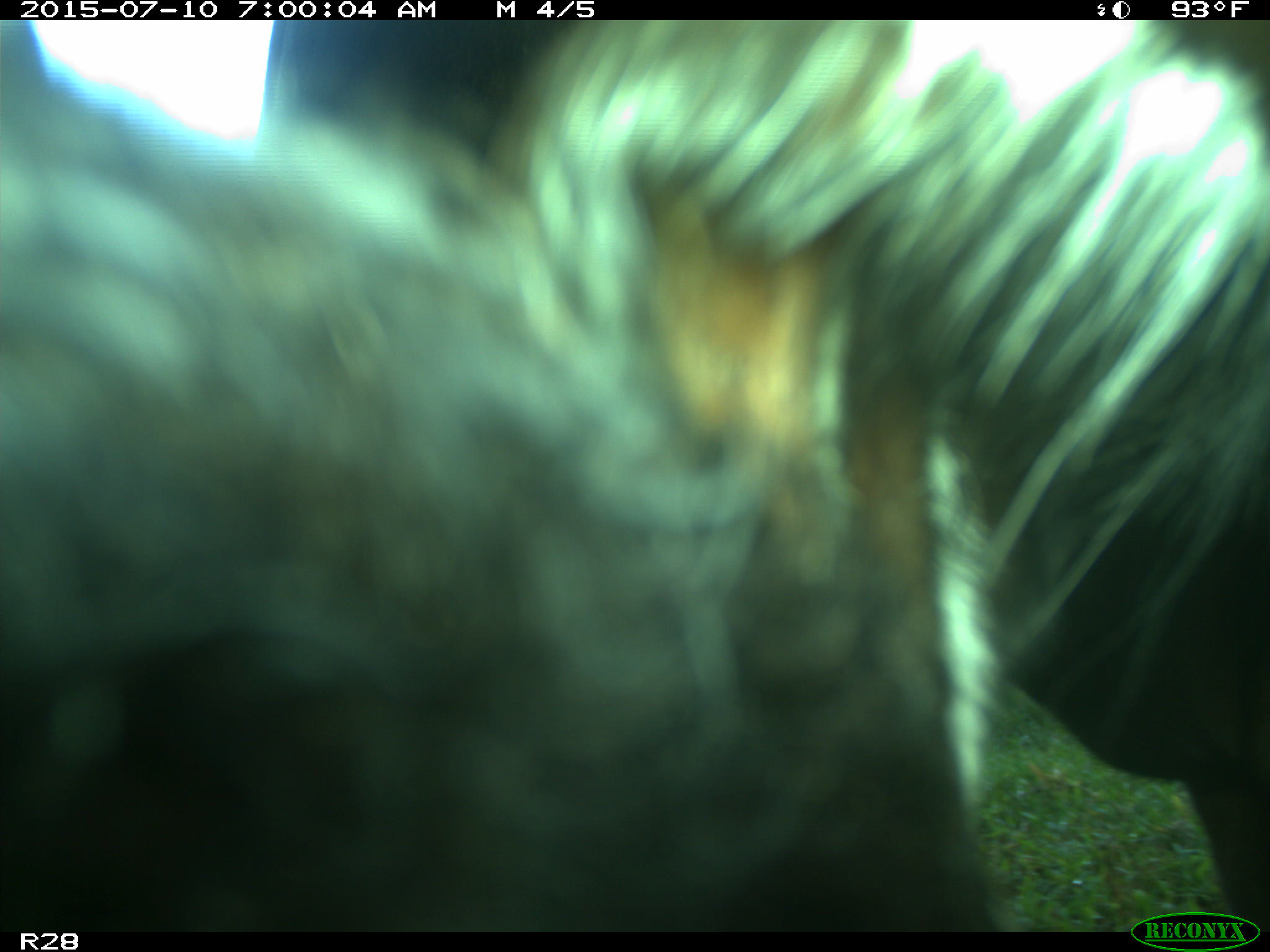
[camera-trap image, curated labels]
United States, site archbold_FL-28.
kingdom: Animalia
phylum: Chordata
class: Mammalia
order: Artiodactyla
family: Bovidae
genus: Bos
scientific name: Bos taurus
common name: domestic cow